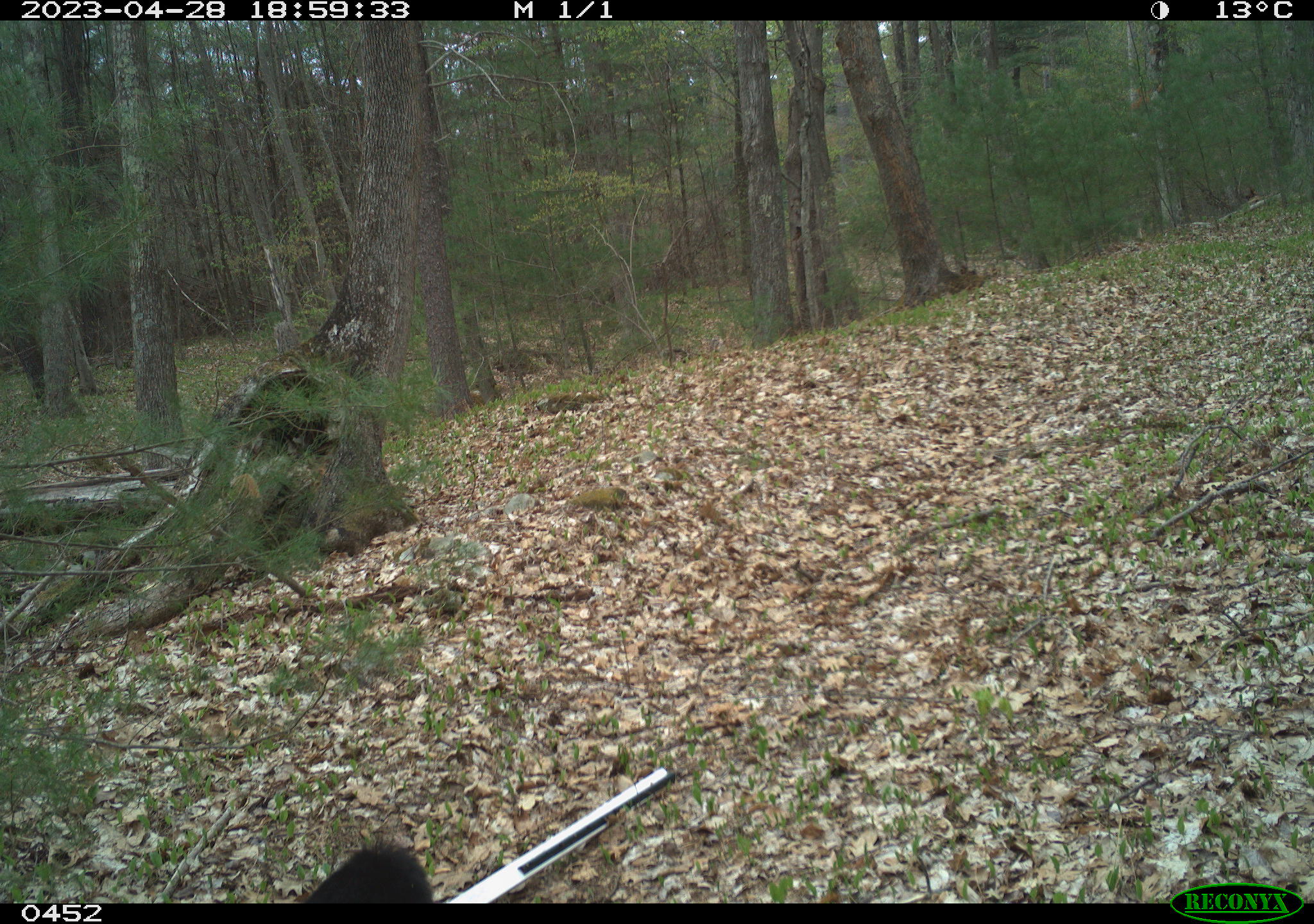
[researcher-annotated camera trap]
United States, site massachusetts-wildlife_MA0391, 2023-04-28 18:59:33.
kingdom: Animalia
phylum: Chordata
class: Mammalia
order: Carnivora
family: Ursidae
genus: Ursus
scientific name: Ursus americanus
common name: black bear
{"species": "black bear (Ursus americanus)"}